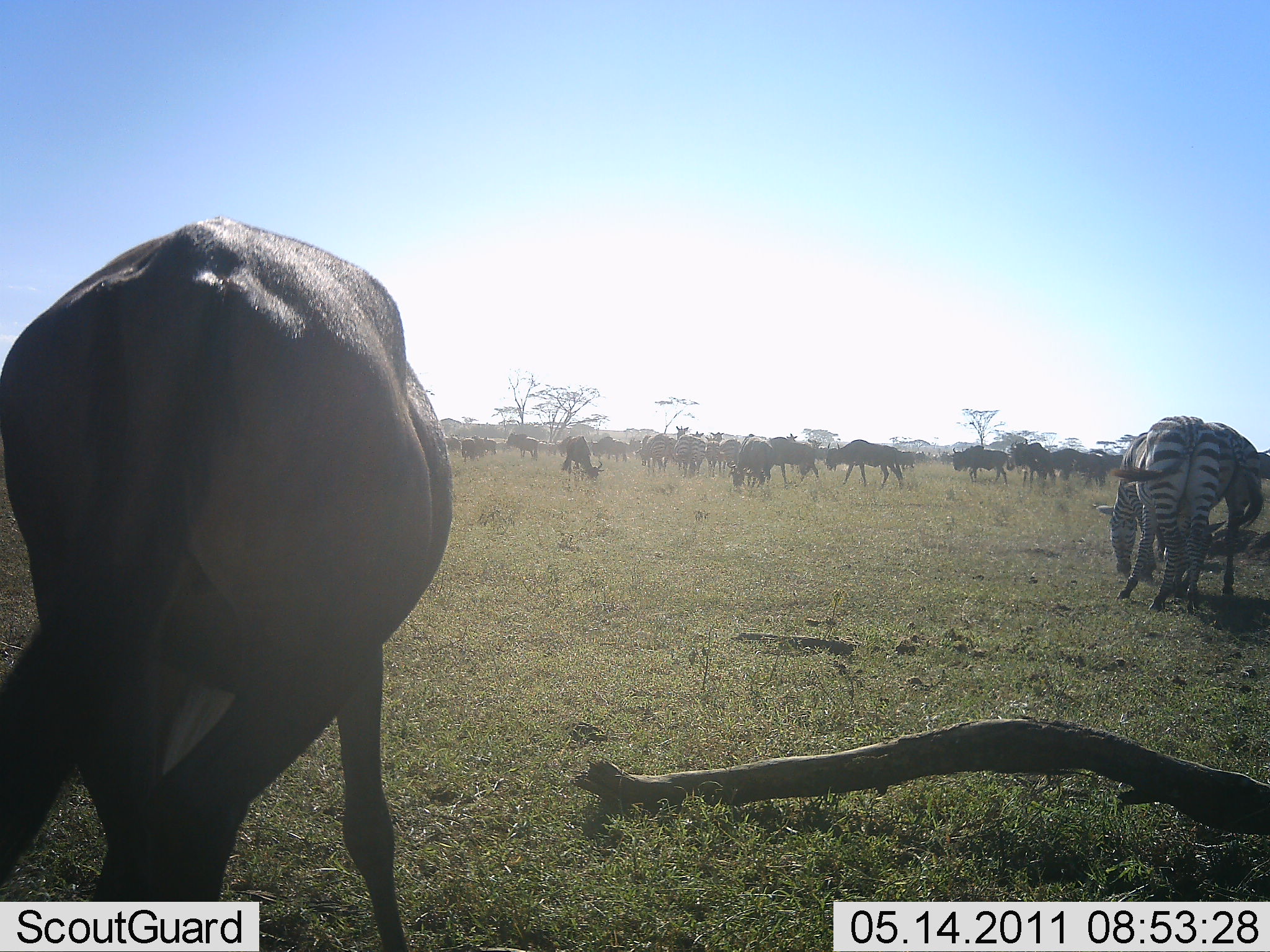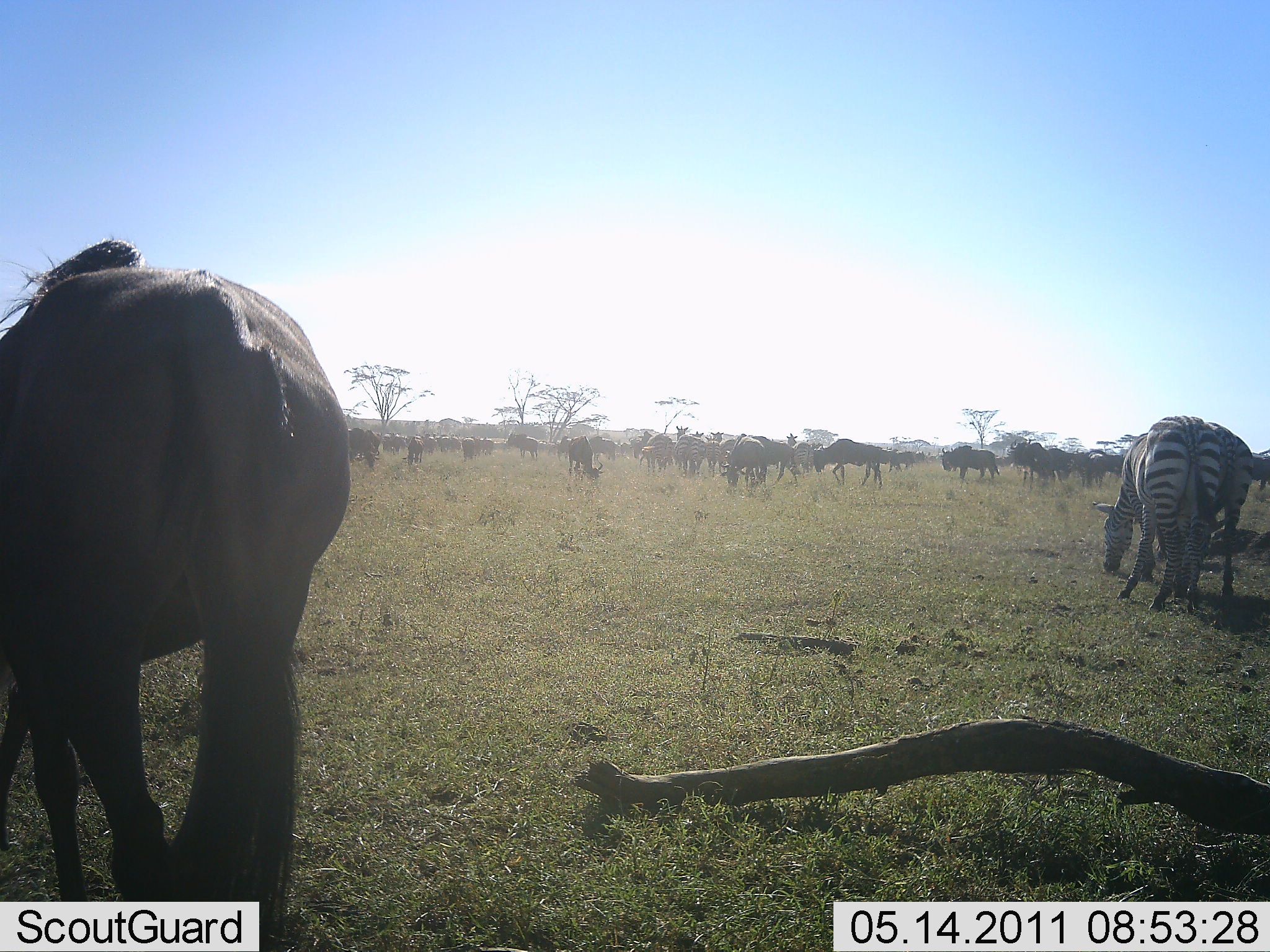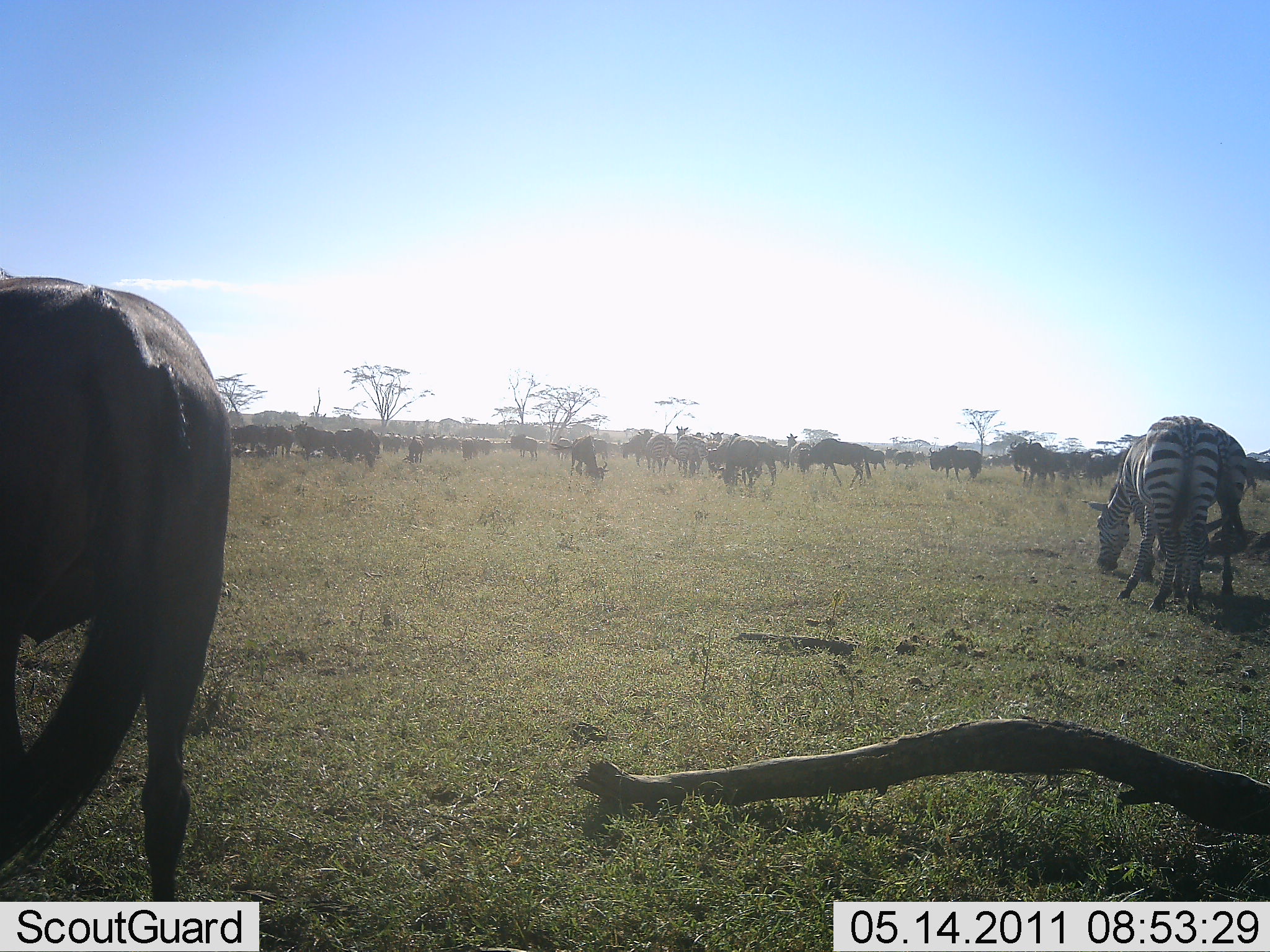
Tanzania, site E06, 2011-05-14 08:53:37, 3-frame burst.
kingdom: Animalia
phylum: Chordata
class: Mammalia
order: Artiodactyla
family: Bovidae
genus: Connochaetes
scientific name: Connochaetes taurinus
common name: blue wildebeest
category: wildebeest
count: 11-50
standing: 17%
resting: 0%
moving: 58%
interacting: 8%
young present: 0%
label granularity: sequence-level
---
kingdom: Animalia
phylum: Chordata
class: Mammalia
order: Perissodactyla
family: Equidae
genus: Equus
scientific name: Equus quagga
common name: plains zebra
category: zebra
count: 2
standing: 9%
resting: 0%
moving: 9%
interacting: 0%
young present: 0%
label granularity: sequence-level